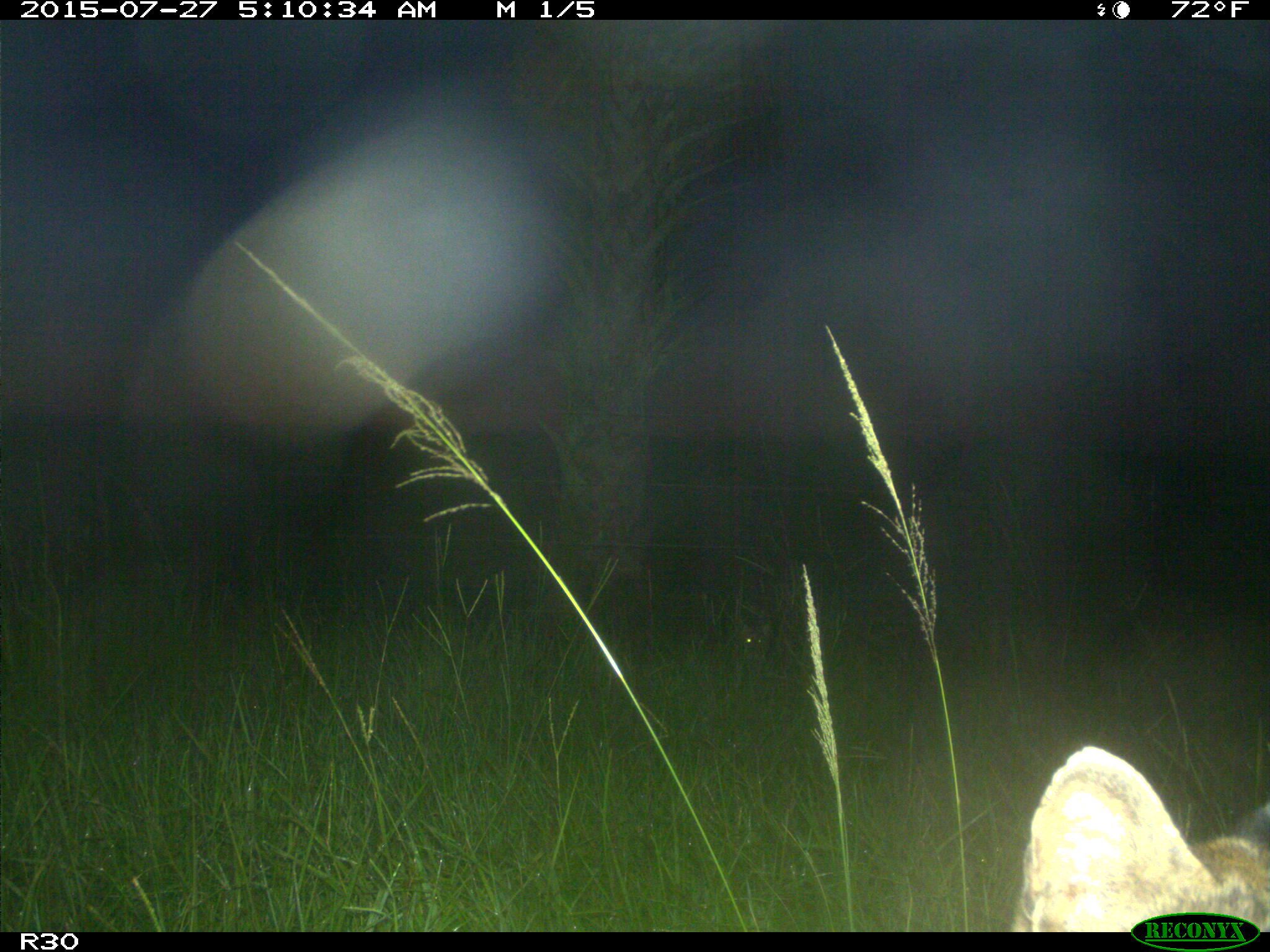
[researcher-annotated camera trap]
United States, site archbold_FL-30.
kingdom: Animalia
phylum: Chordata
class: Mammalia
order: Carnivora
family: Felidae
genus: Lynx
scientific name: Lynx rufus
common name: bobcat